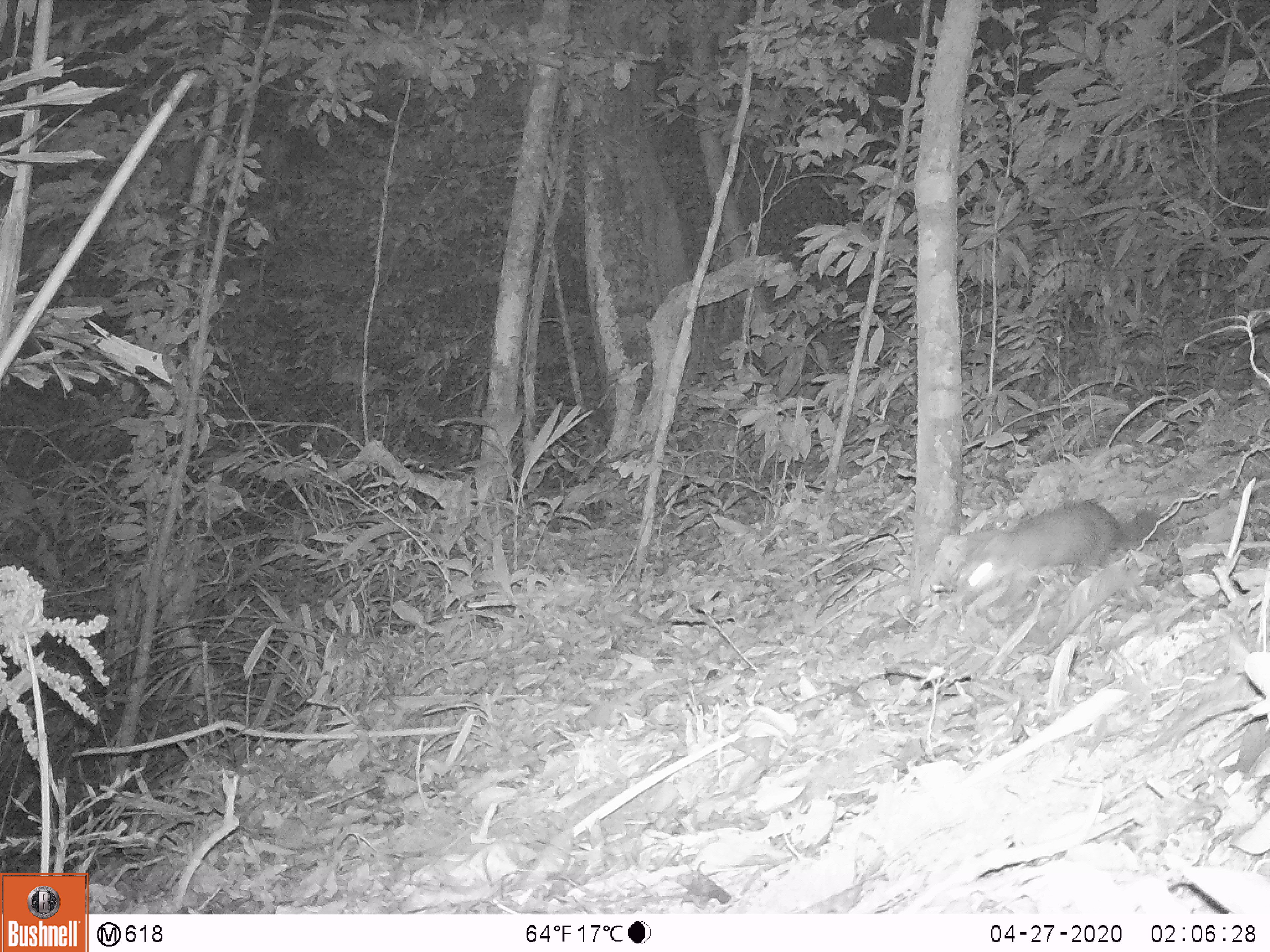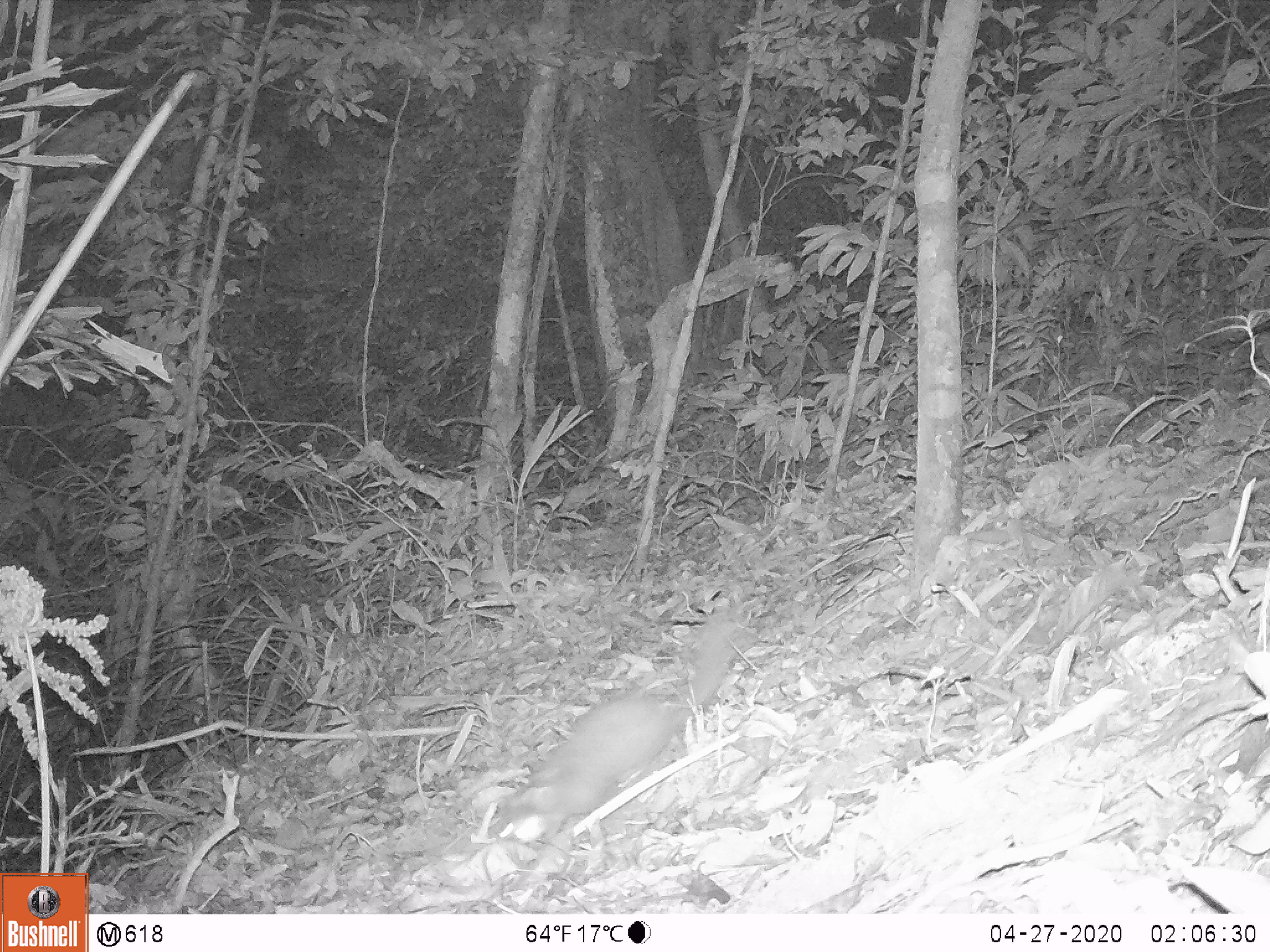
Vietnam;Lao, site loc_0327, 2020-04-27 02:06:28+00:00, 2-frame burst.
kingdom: Animalia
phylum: Chordata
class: Mammalia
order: Carnivora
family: Mustelidae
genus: Melogale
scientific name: Melogale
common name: ferret badger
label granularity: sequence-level